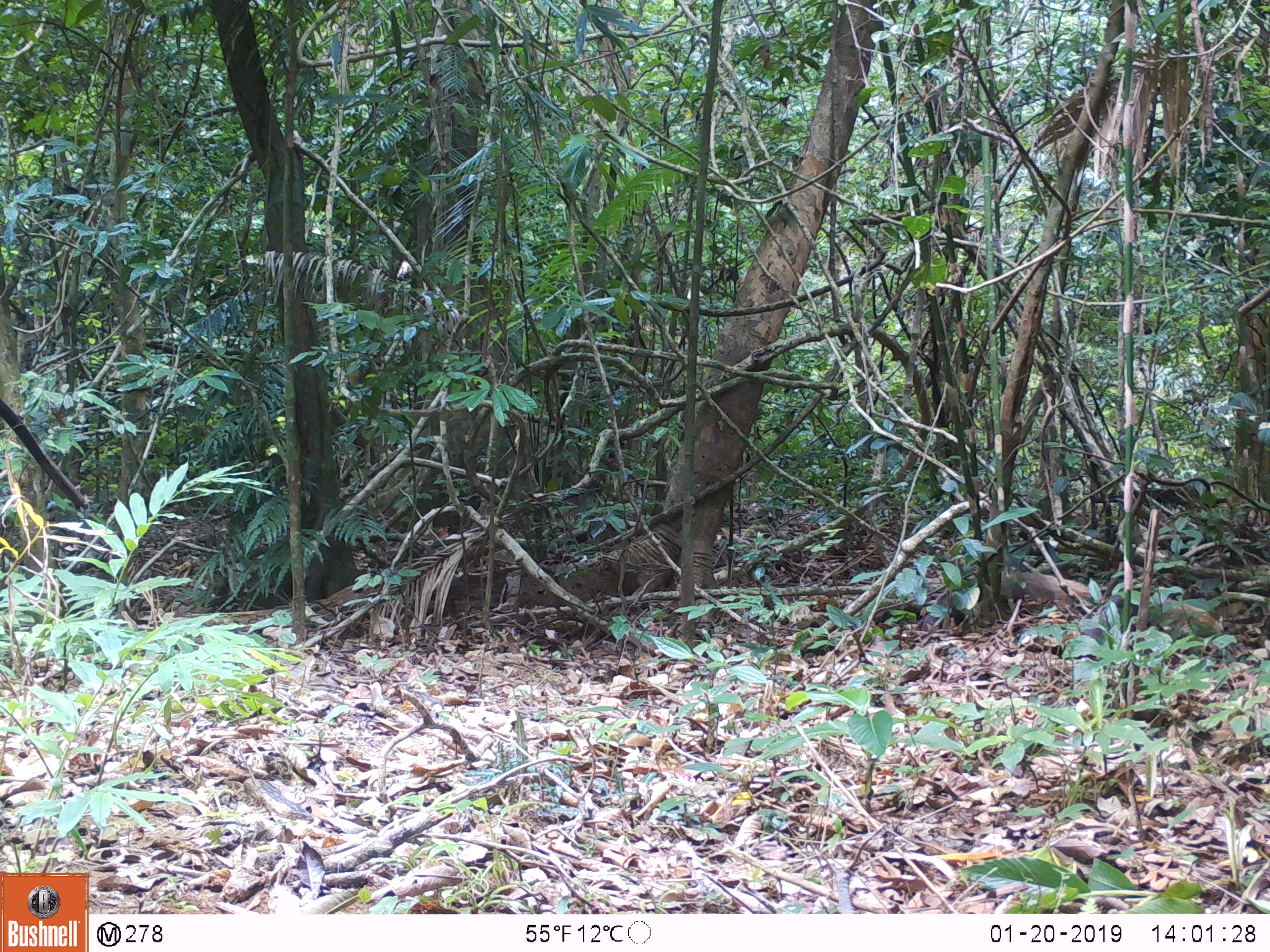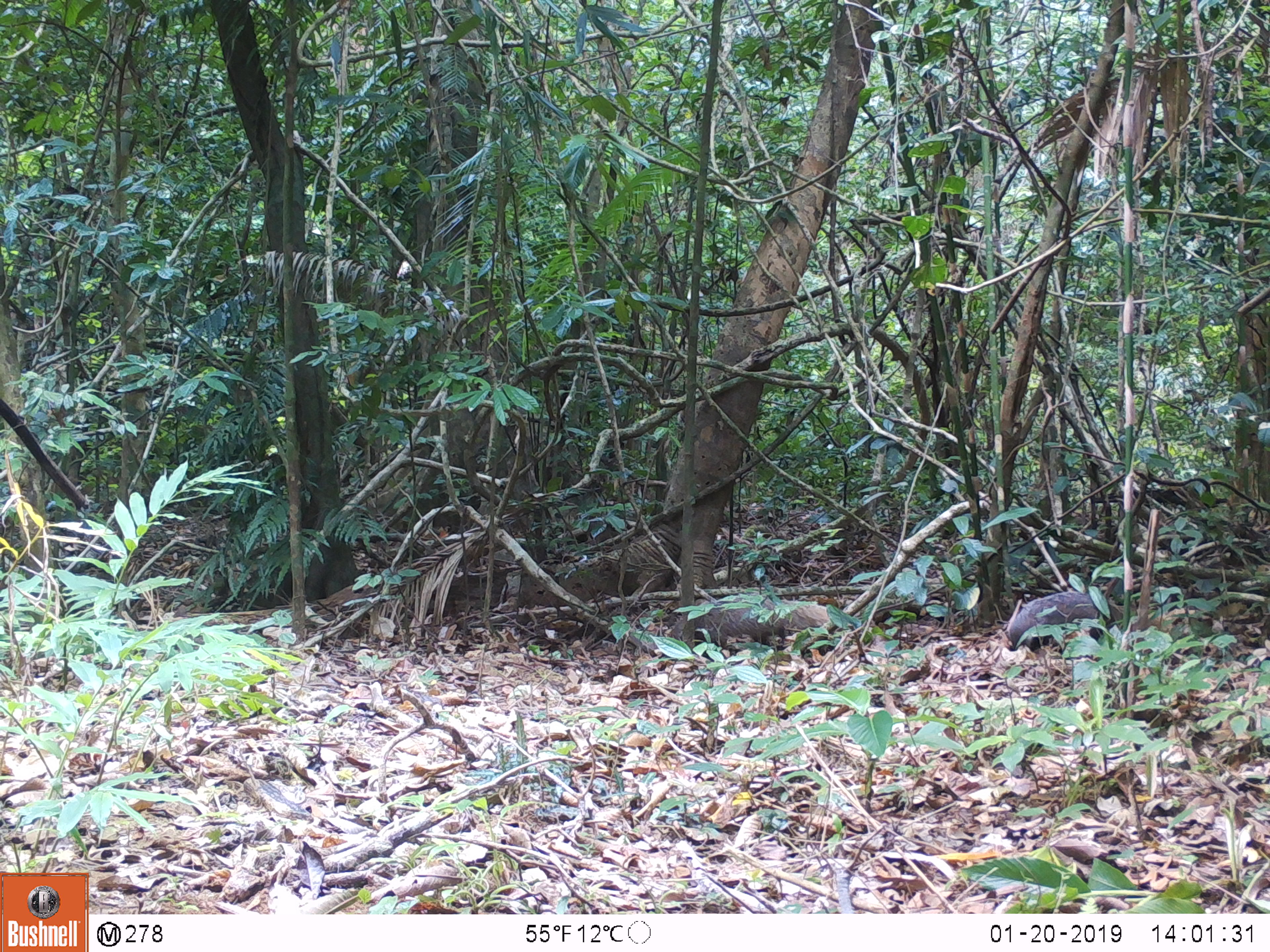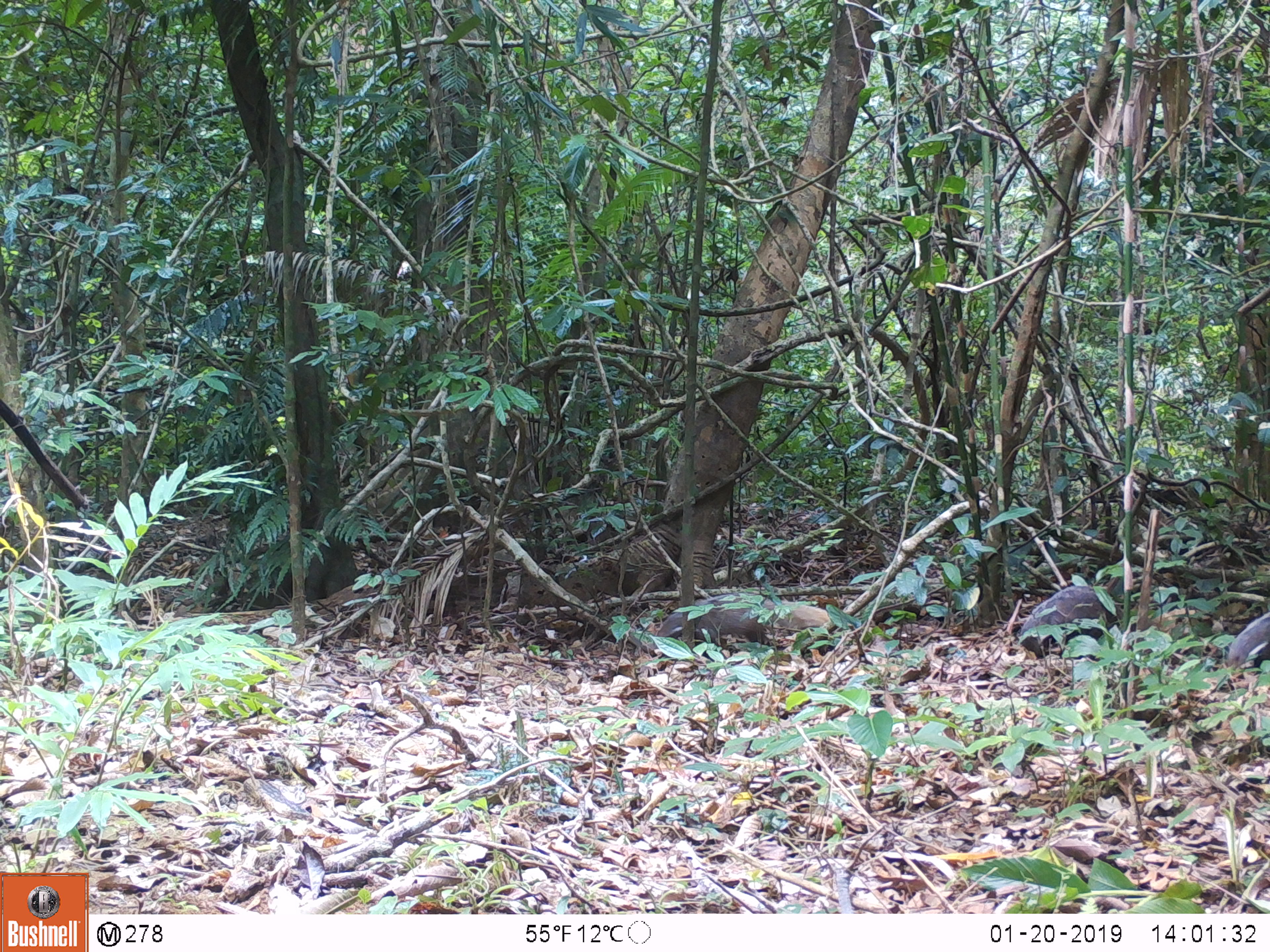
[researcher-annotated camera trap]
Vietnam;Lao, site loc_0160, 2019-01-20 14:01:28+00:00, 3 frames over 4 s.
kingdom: Animalia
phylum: Chordata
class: Mammalia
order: Carnivora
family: Herpestidae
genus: Urva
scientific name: Urva urva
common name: crab-eating mongoose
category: crab eating mongoose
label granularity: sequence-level